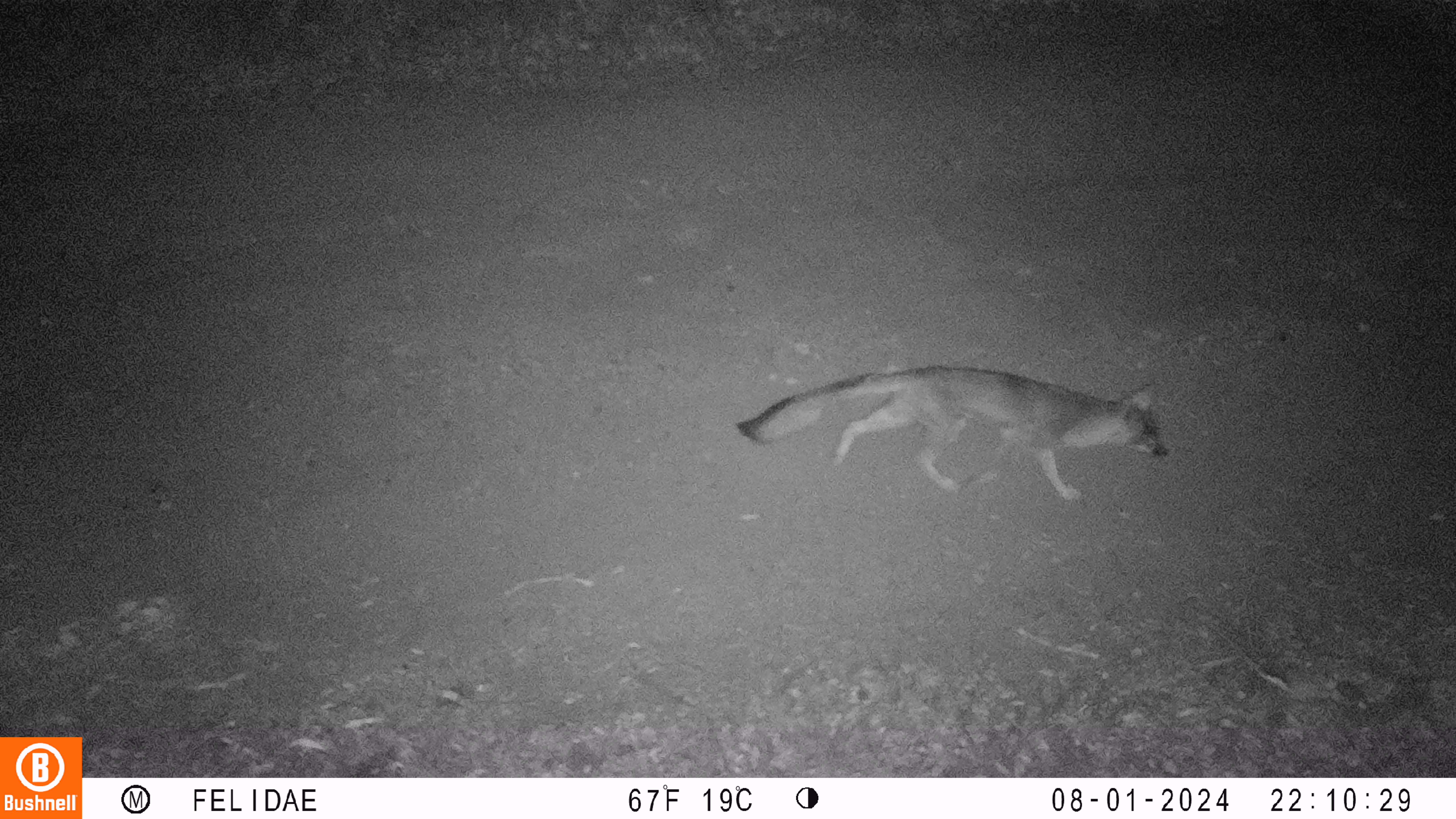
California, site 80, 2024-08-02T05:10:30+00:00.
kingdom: Animalia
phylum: Chordata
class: Mammalia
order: Carnivora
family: Canidae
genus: Urocyon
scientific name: Urocyon cinereoargenteus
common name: gray fox